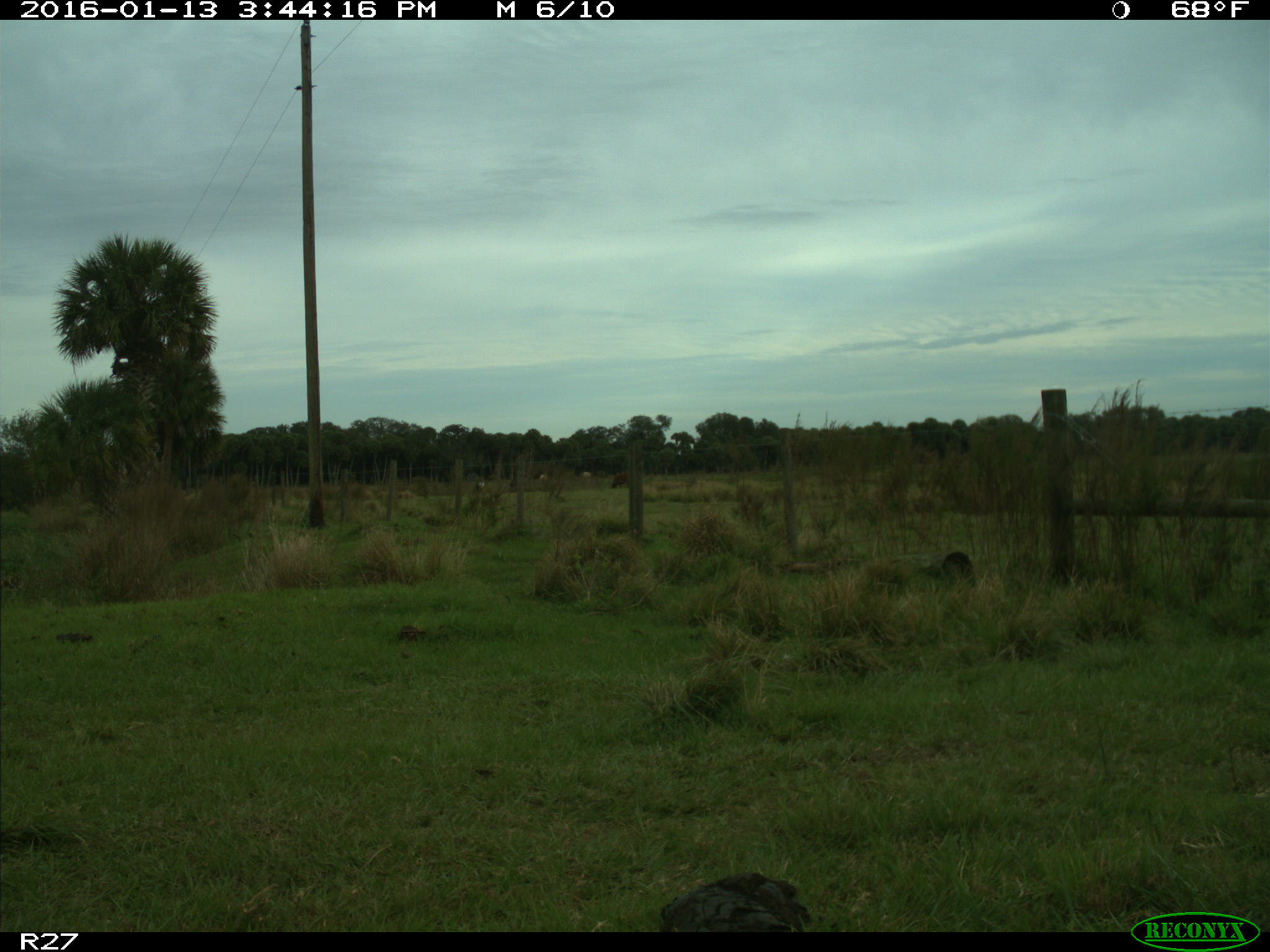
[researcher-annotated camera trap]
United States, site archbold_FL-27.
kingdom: Animalia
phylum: Chordata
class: Mammalia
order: Artiodactyla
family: Bovidae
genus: Bos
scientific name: Bos taurus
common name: domestic cow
Bos taurus (domestic cow).